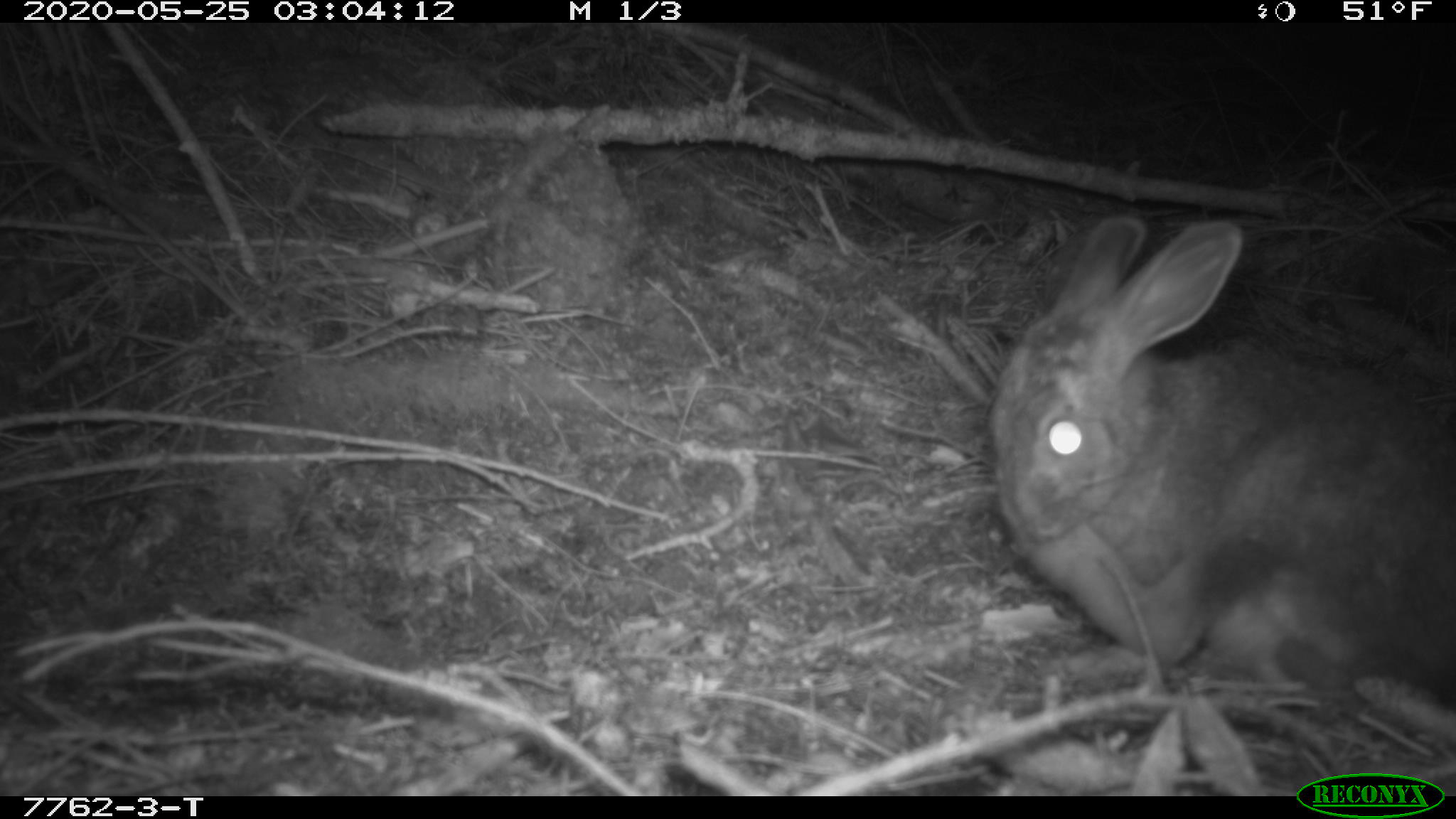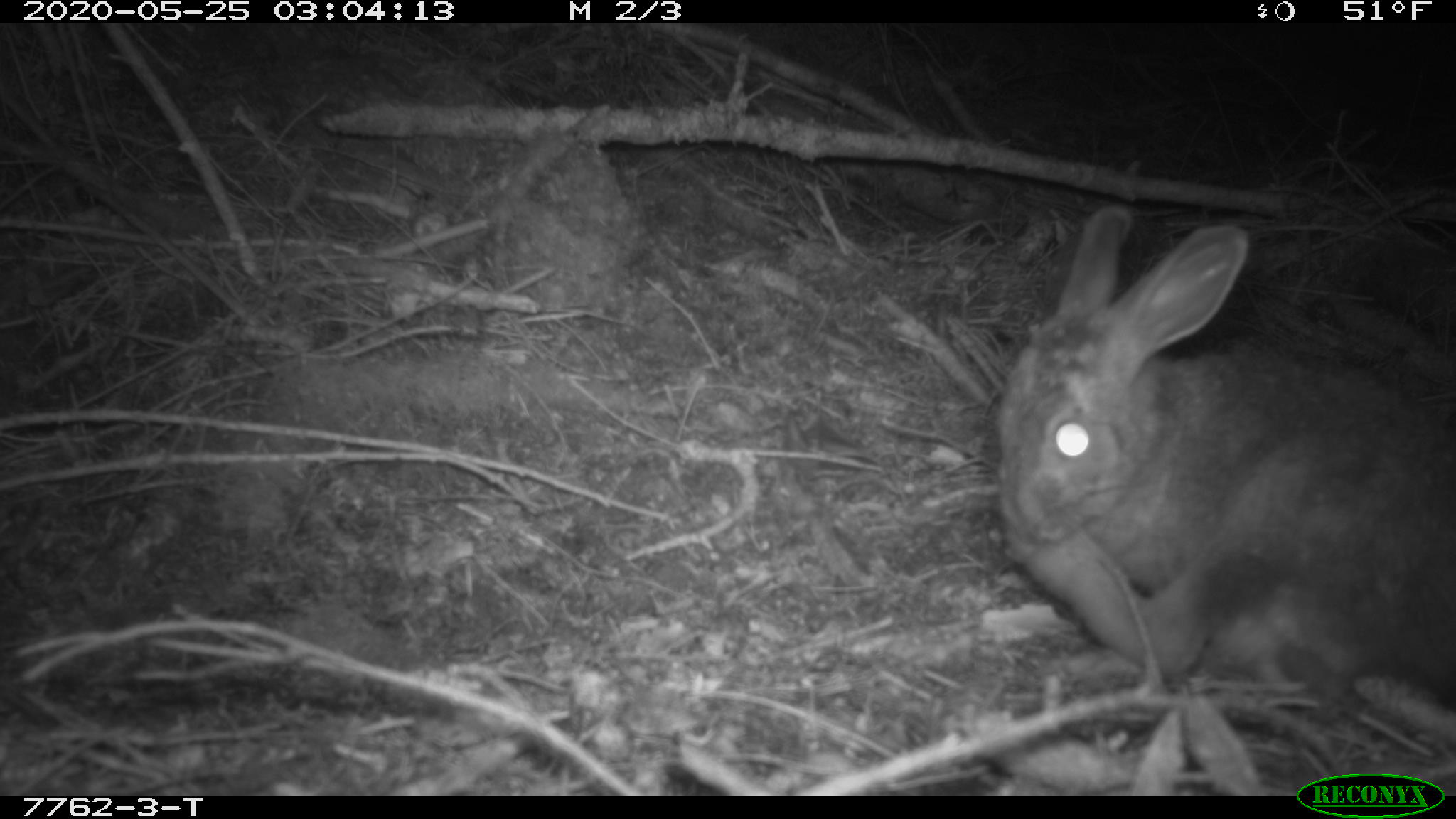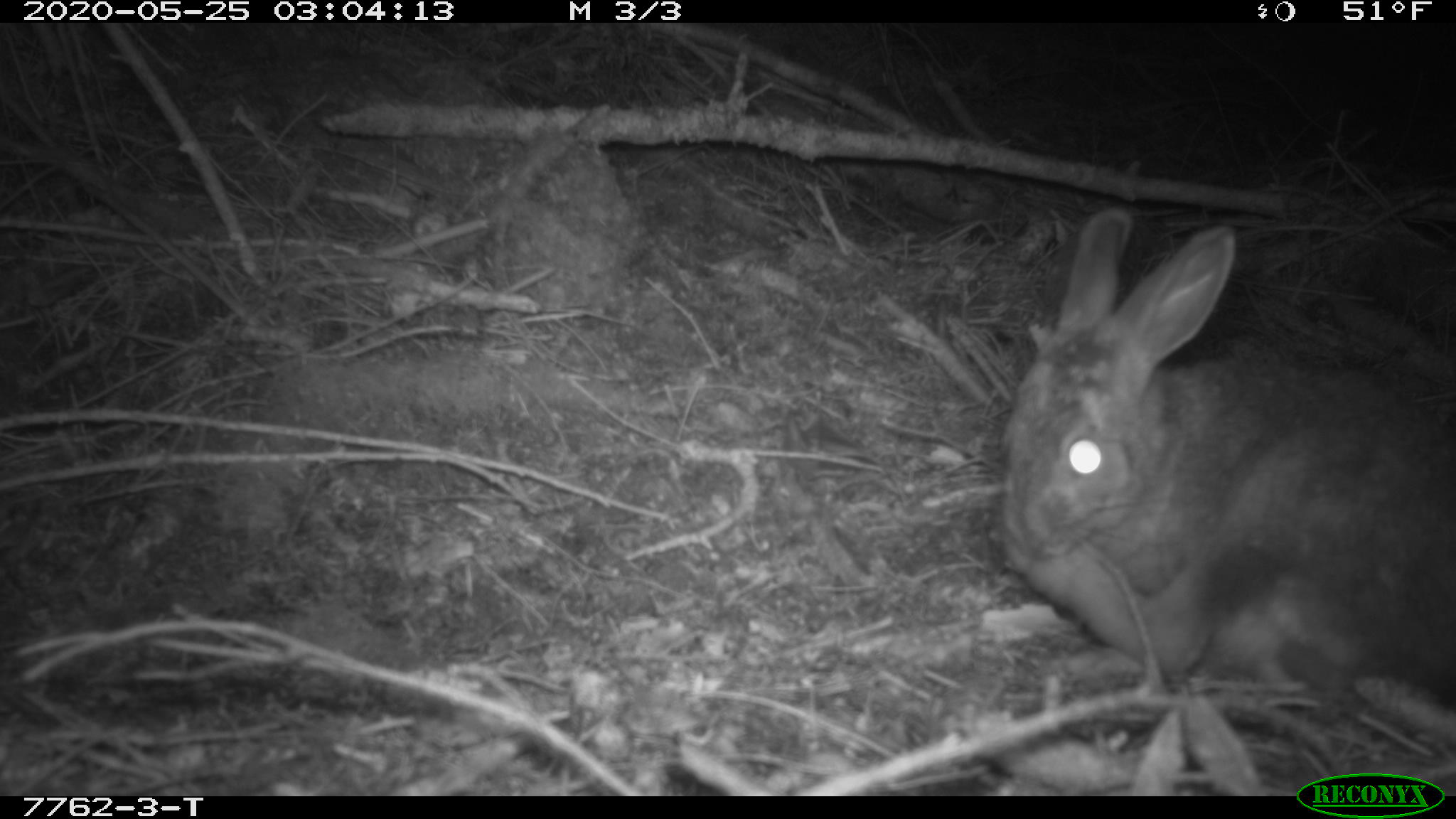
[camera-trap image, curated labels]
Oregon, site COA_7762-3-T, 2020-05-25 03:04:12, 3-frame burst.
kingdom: Animalia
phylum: Chordata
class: Mammalia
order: Lagomorpha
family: Leporidae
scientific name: Leporidae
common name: hares and rabbits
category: leporidae family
Leporidae family (hares and rabbits) (Leporidae).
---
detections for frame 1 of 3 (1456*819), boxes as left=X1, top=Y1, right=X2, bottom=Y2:
leporidae family: left=983, top=211, right=1449, bottom=745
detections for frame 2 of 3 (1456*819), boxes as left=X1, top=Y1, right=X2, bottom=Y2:
leporidae family: left=996, top=195, right=1452, bottom=745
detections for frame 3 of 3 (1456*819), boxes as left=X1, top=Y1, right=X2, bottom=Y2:
leporidae family: left=992, top=204, right=1452, bottom=730